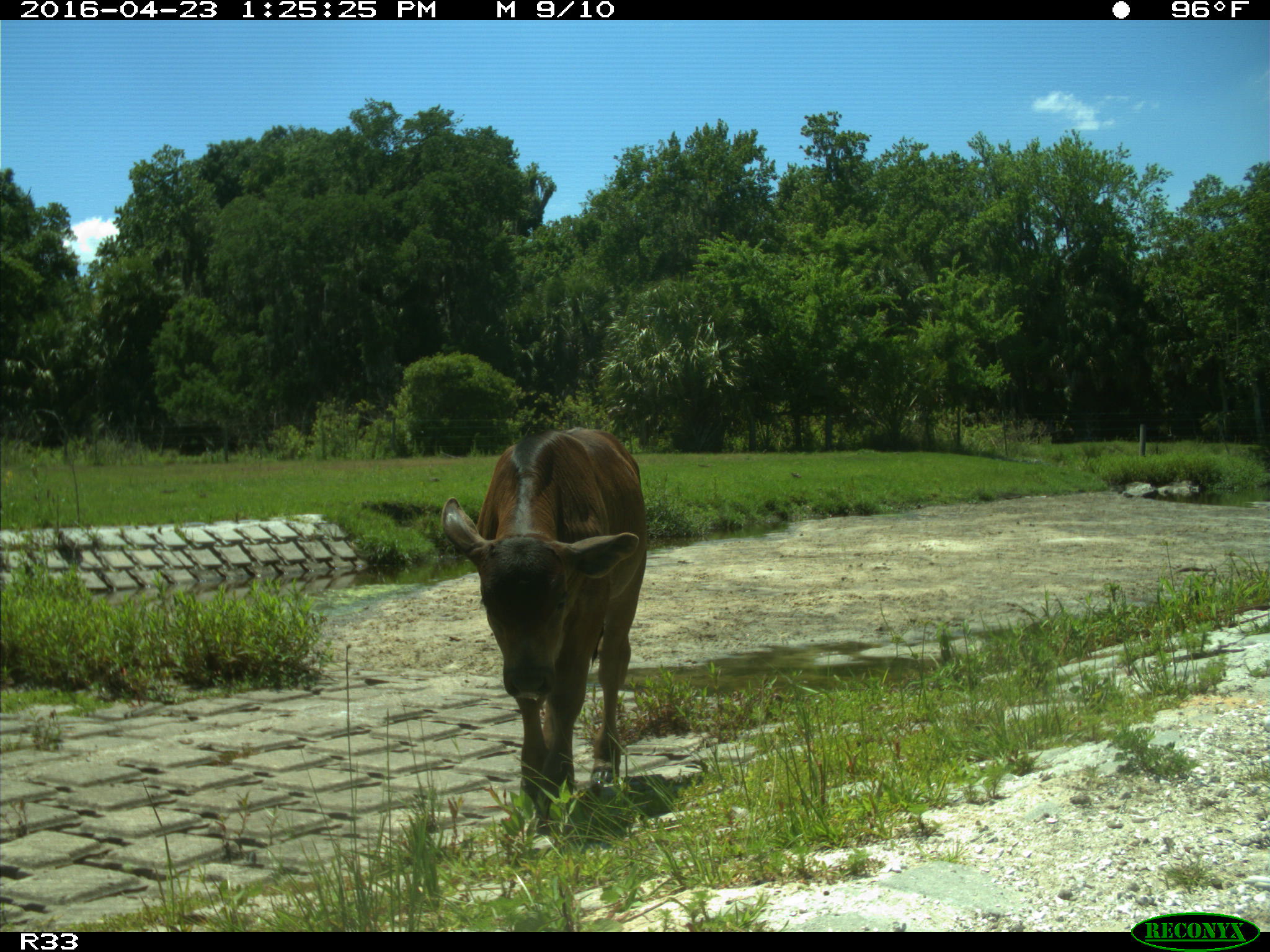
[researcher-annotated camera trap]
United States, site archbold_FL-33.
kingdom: Animalia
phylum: Chordata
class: Mammalia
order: Artiodactyla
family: Bovidae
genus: Bos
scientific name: Bos taurus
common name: domestic cow